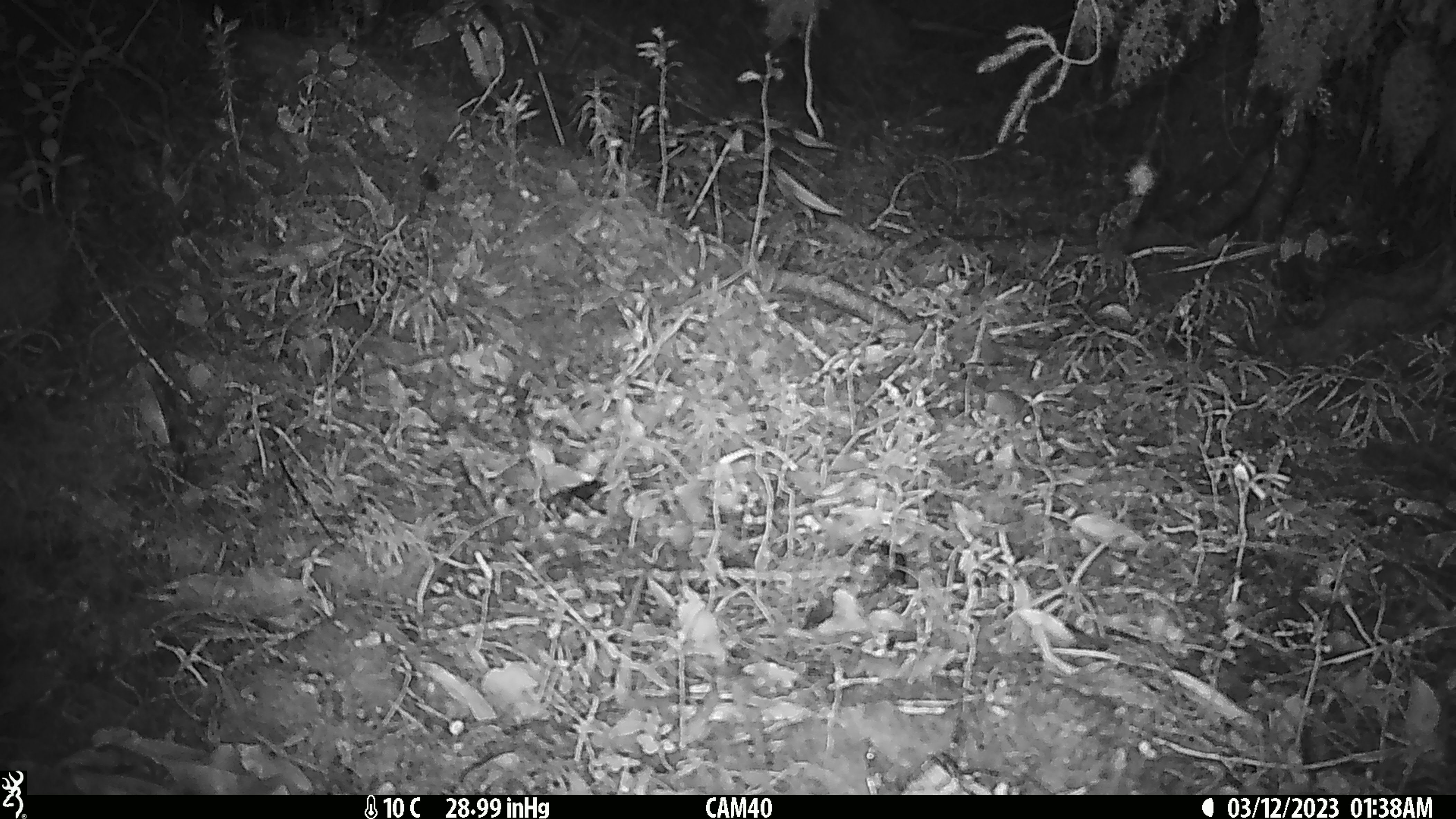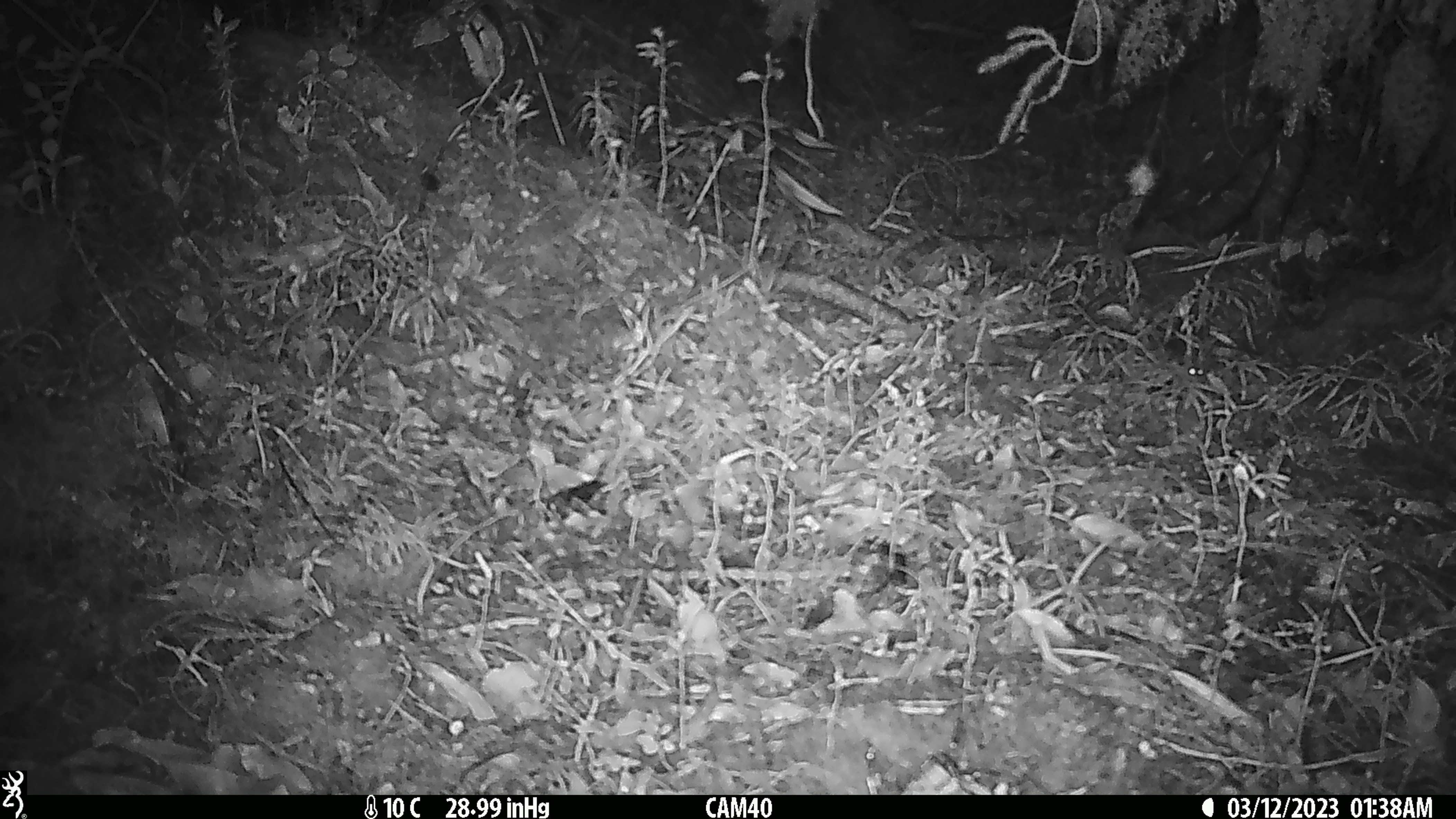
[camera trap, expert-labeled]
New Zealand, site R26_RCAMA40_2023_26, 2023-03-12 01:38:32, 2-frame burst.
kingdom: Animalia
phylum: Chordata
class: Mammalia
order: Rodentia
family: Muridae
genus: Mus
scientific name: Mus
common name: mouse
Mouse (Mus).